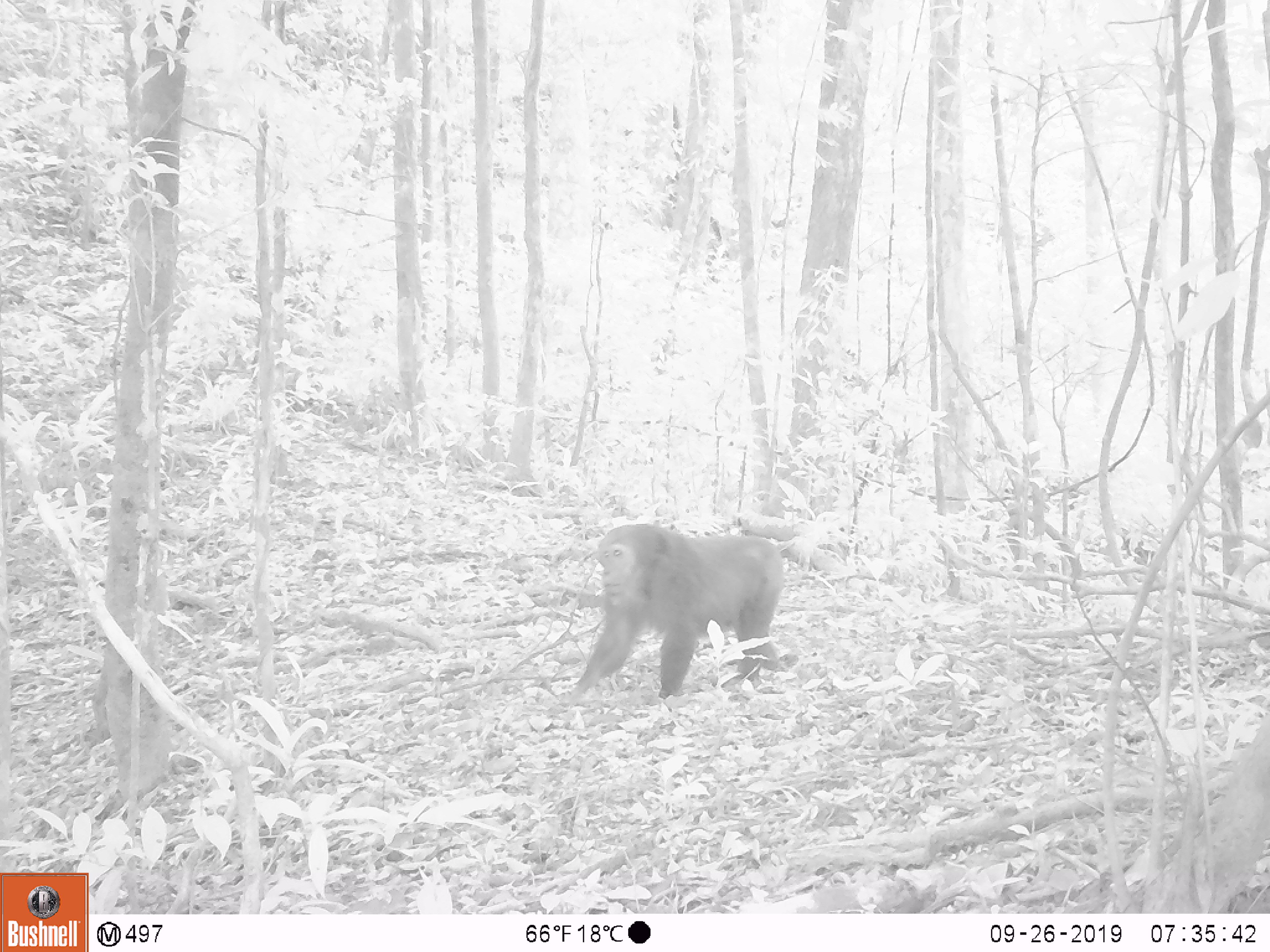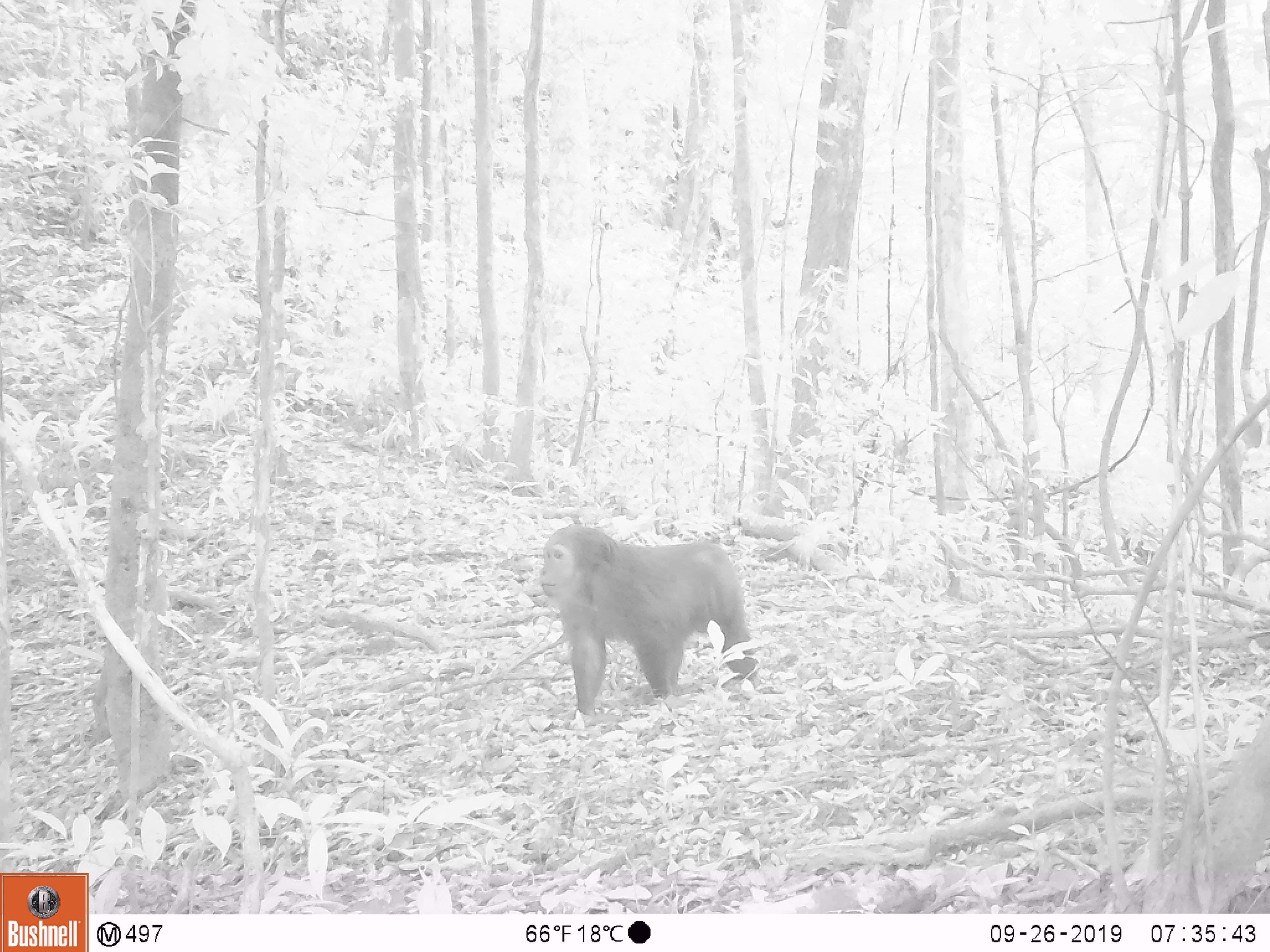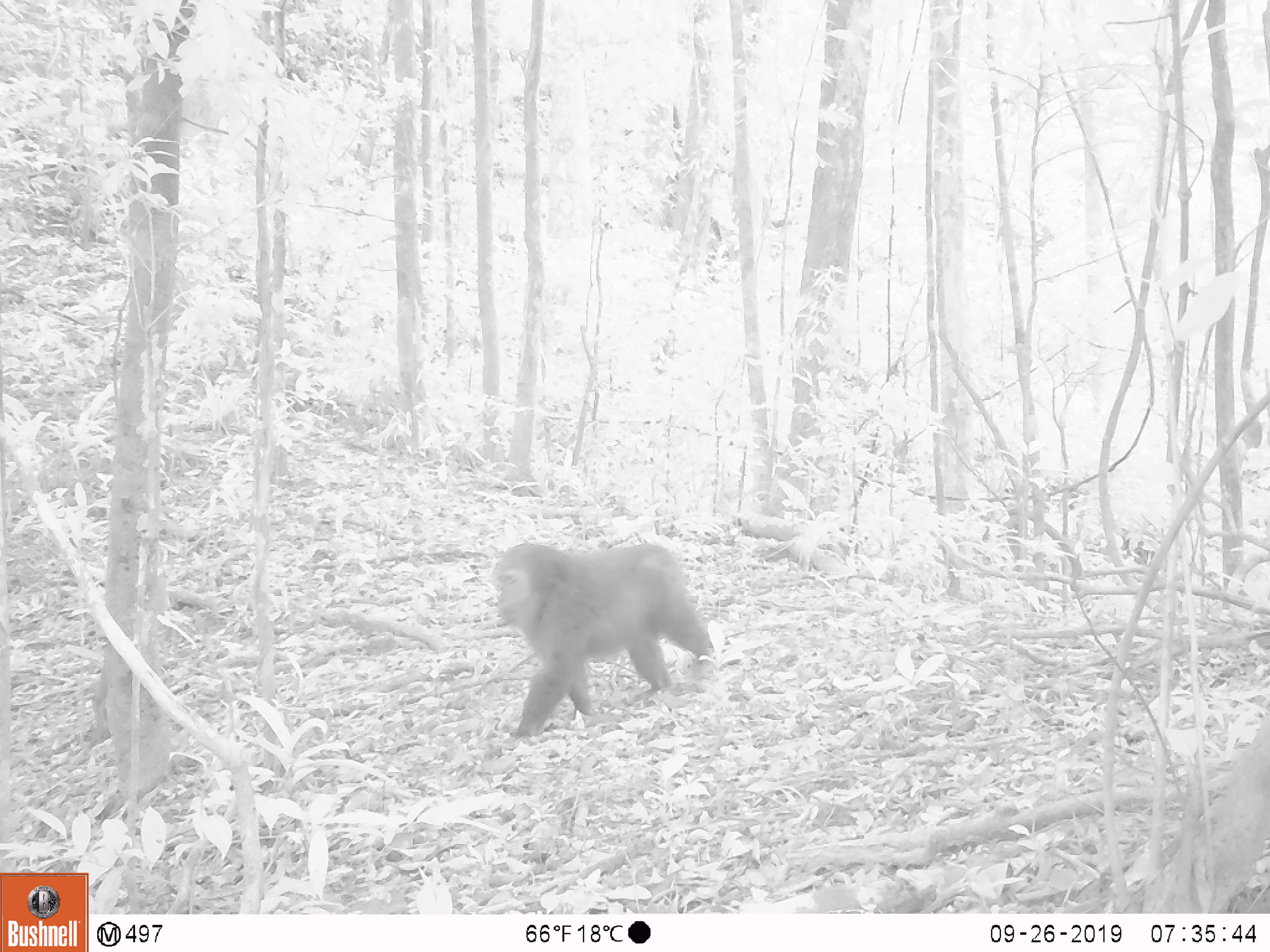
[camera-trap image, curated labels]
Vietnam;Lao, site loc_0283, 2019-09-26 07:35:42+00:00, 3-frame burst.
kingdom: Animalia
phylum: Chordata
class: Mammalia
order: Primates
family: Cercopithecidae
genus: Macaca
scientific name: Macaca arctoides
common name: stump-tailed macaque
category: stump tailed macaque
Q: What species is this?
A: Stump tailed macaque (stump-tailed macaque) (Macaca arctoides).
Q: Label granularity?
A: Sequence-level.